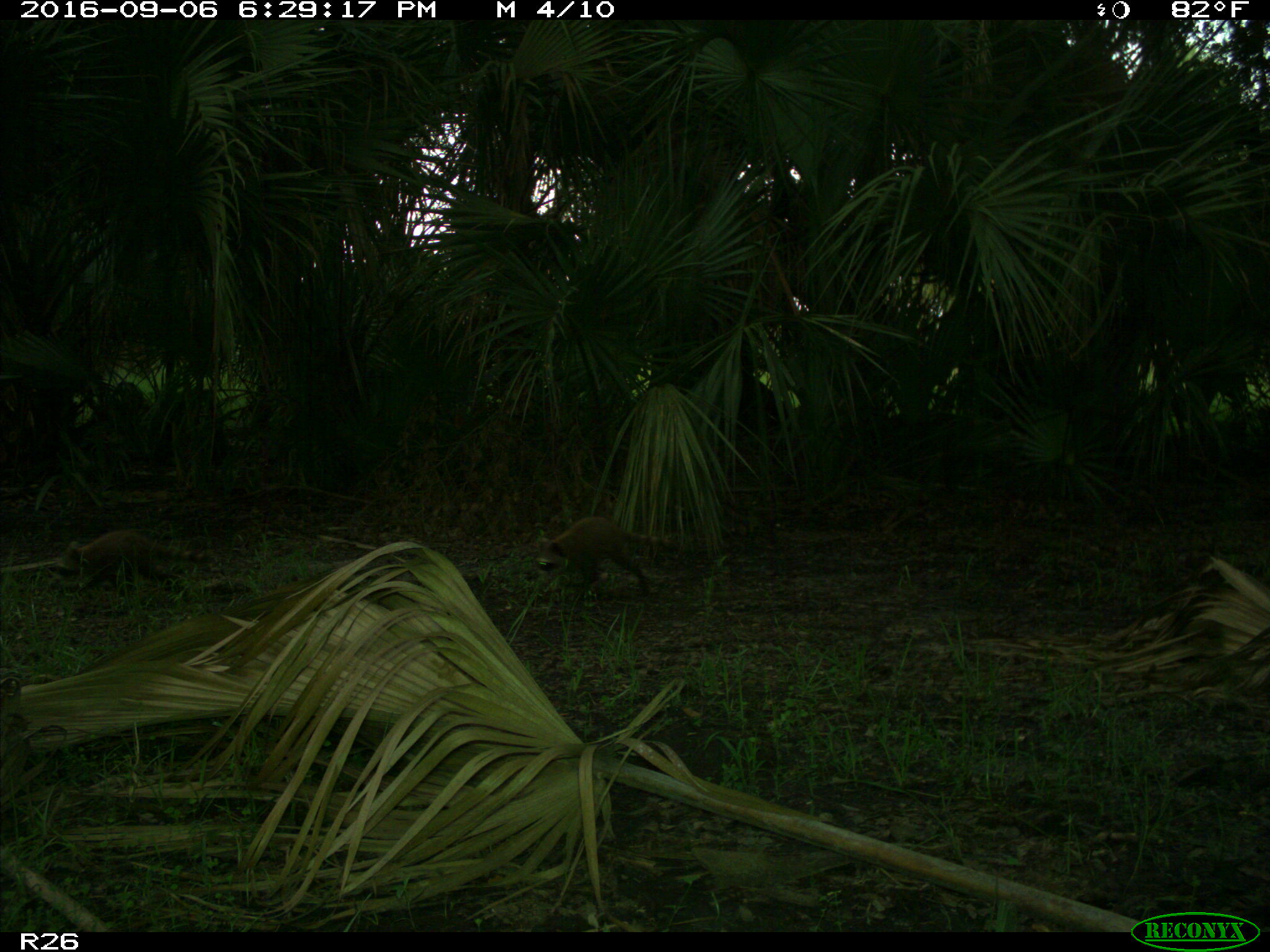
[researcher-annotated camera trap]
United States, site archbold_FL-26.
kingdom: Animalia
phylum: Chordata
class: Mammalia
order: Carnivora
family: Procyonidae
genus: Procyon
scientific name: Procyon lotor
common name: common raccoon